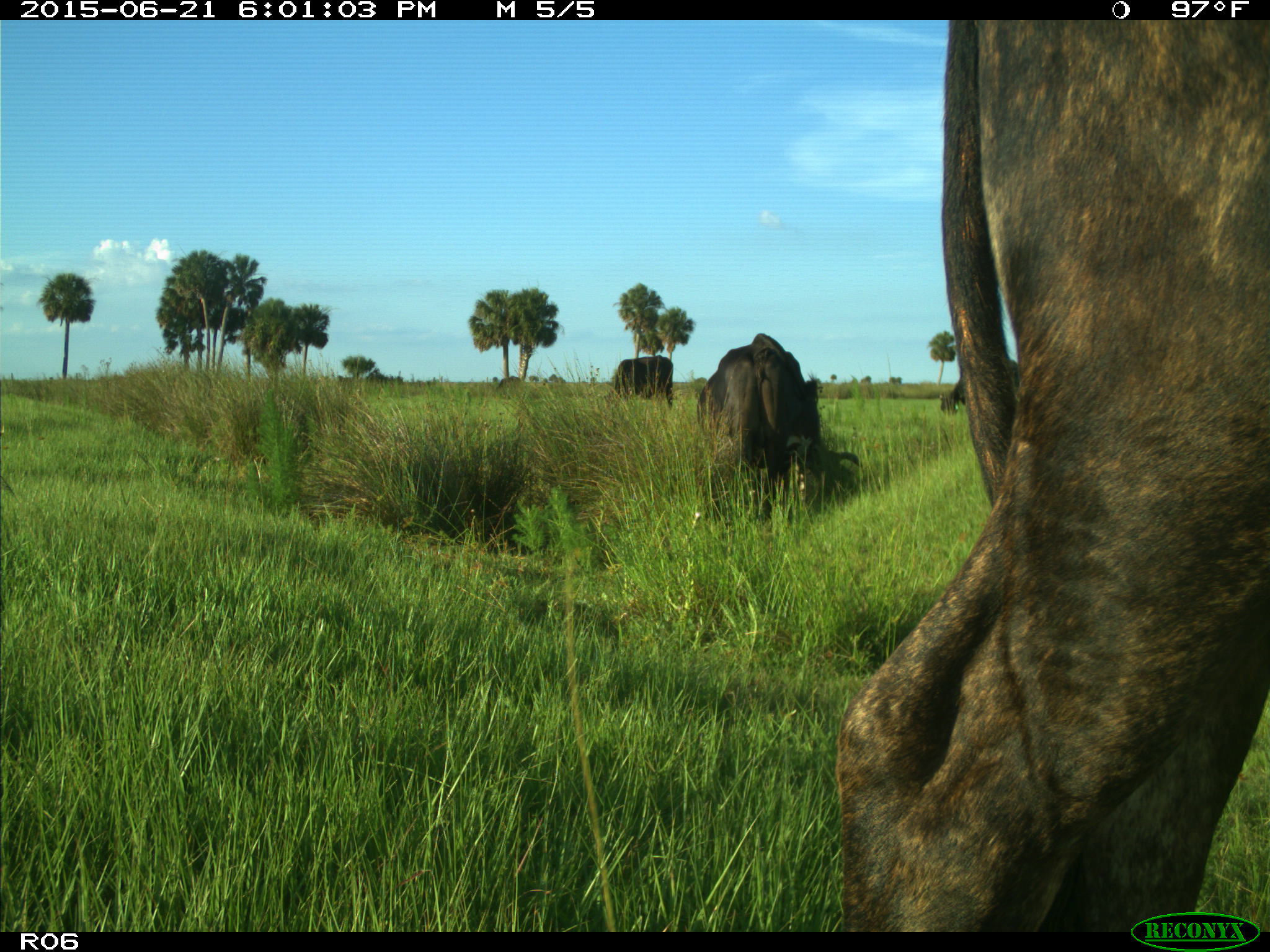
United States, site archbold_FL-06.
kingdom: Animalia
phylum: Chordata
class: Mammalia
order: Artiodactyla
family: Bovidae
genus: Bos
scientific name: Bos taurus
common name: domestic cow